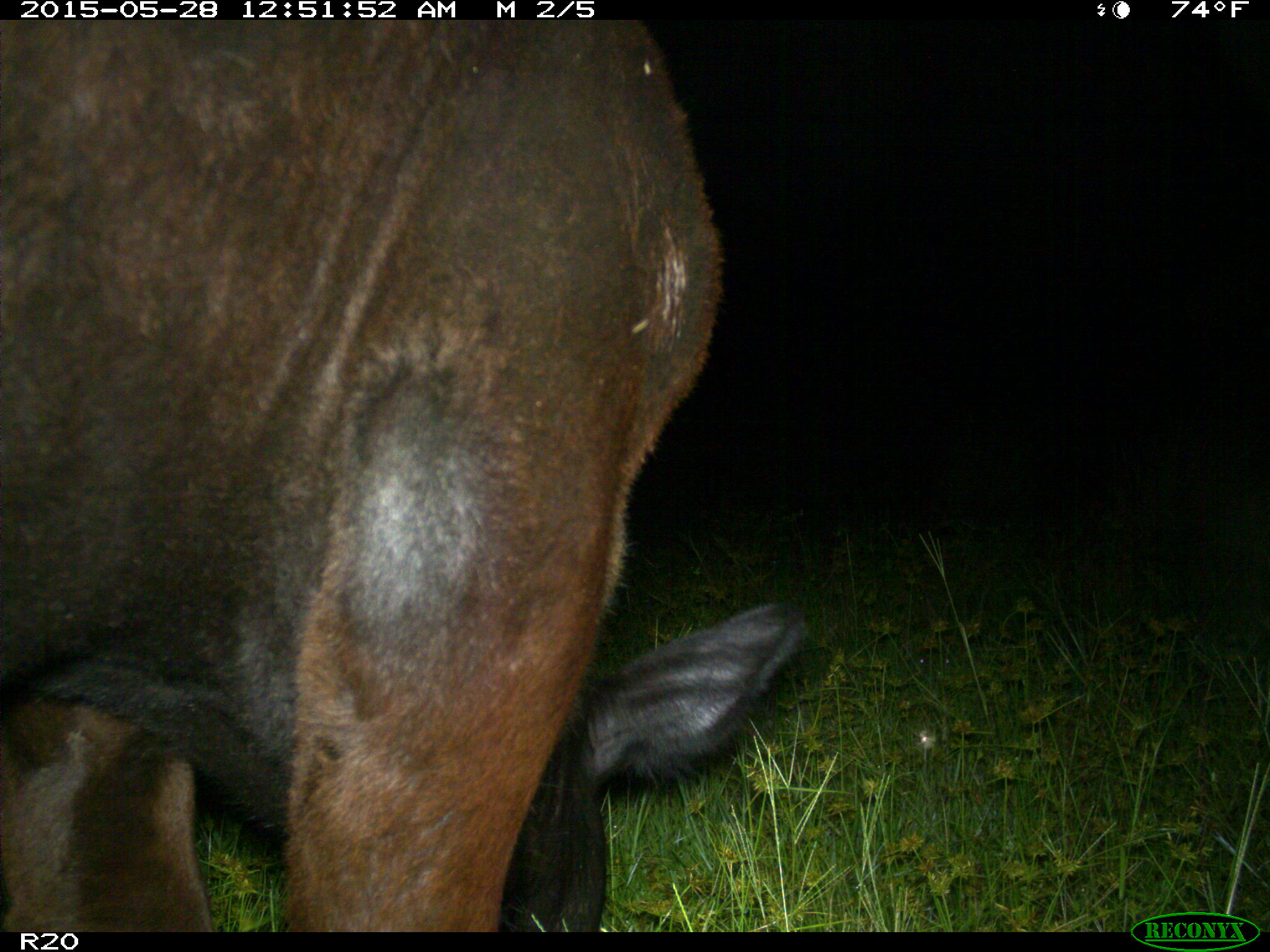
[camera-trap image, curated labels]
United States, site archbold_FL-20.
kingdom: Animalia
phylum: Chordata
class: Mammalia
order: Artiodactyla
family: Bovidae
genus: Bos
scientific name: Bos taurus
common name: domestic cow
Bos taurus (domestic cow).